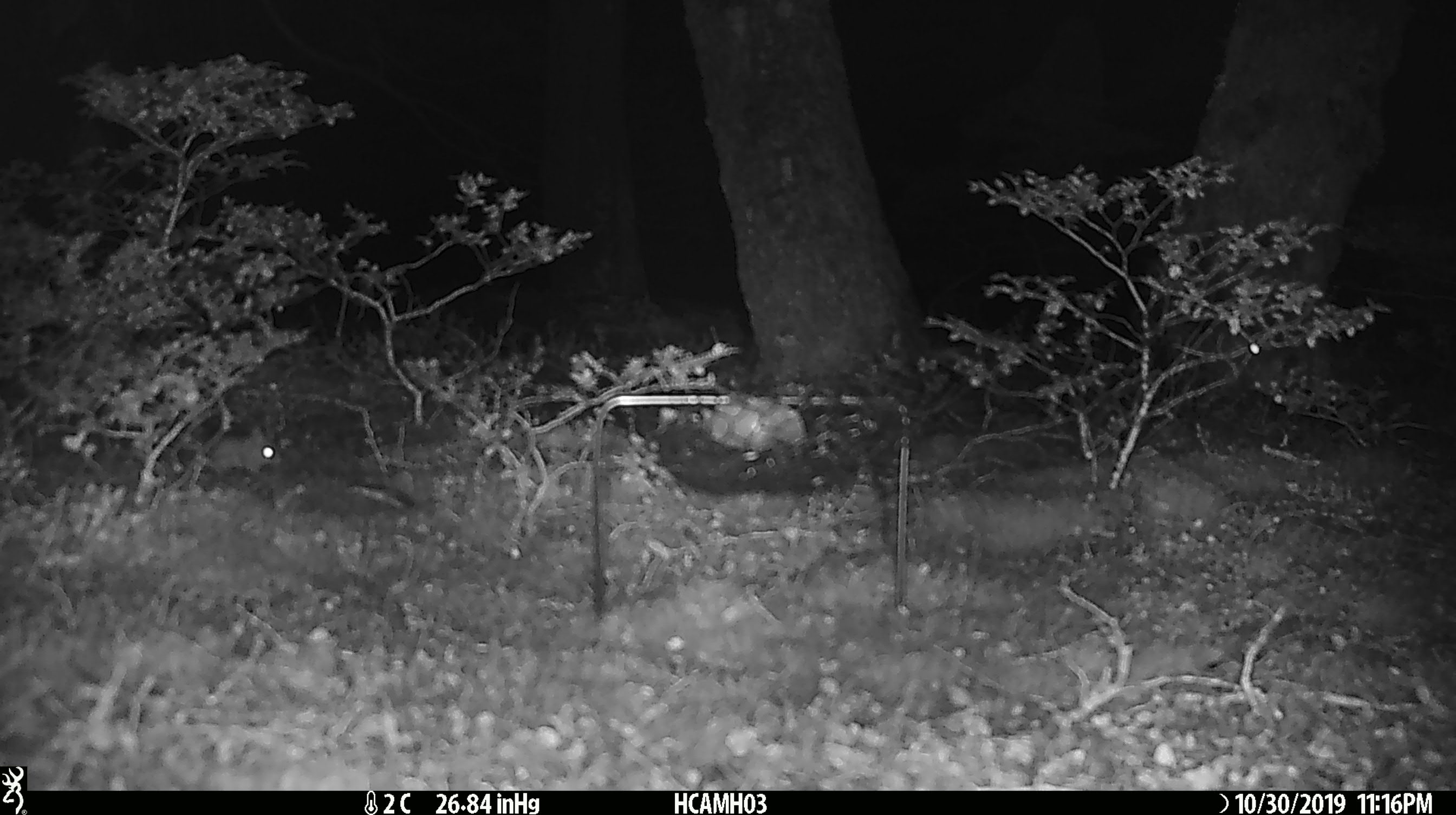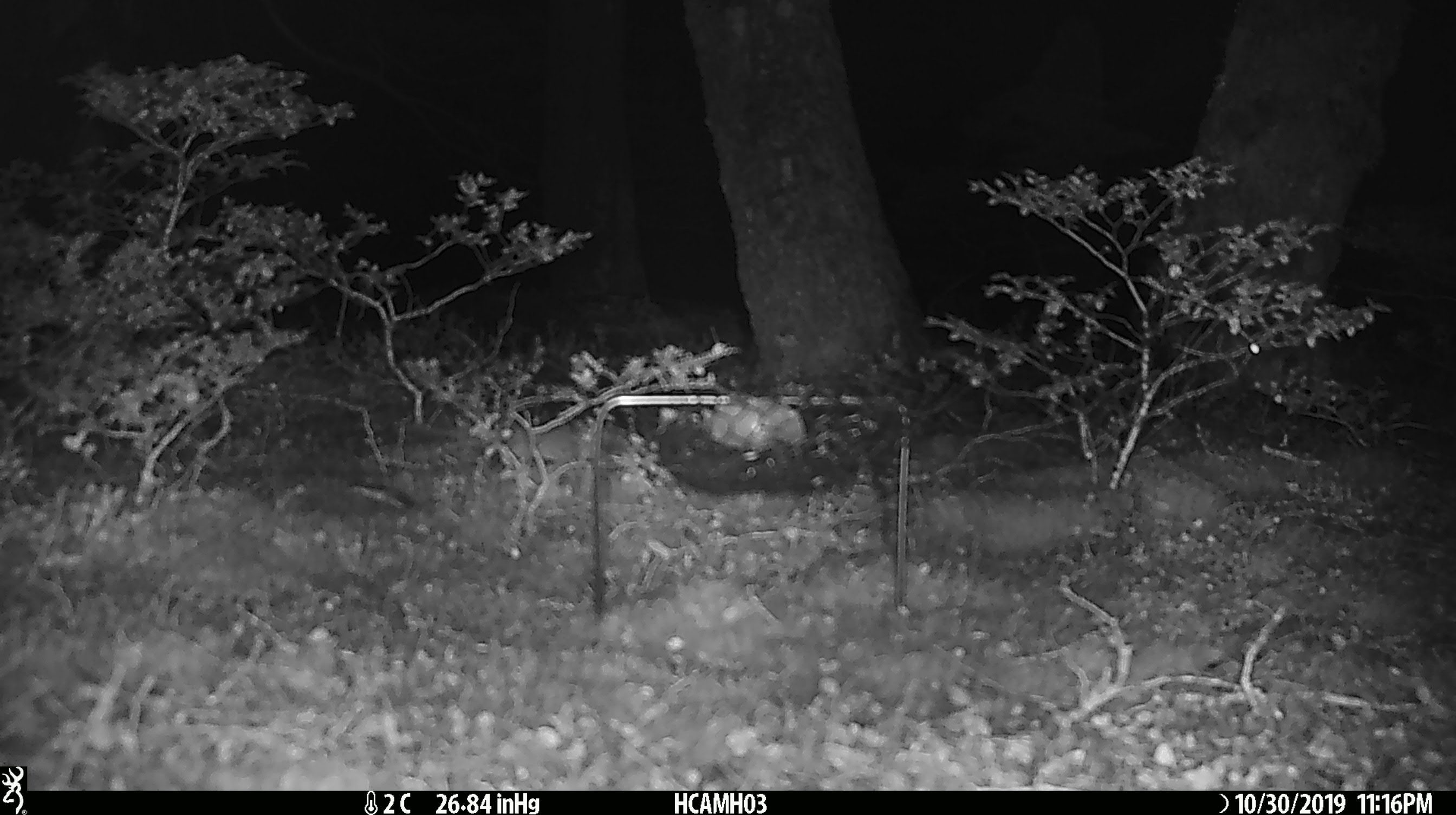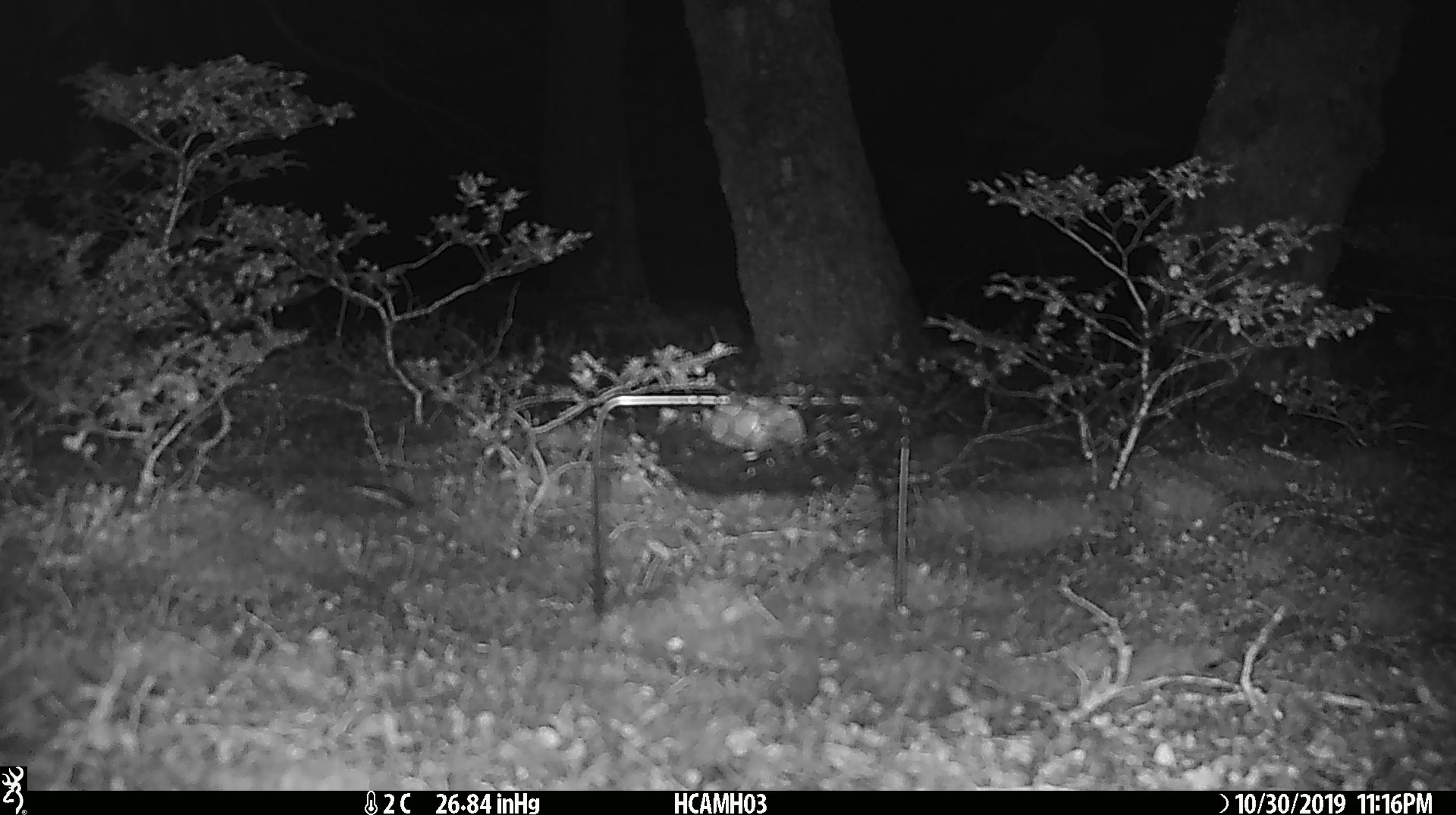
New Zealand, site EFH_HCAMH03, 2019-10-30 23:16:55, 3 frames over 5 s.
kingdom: Animalia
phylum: Chordata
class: Mammalia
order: Rodentia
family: Muridae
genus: Mus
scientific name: Mus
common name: mouse